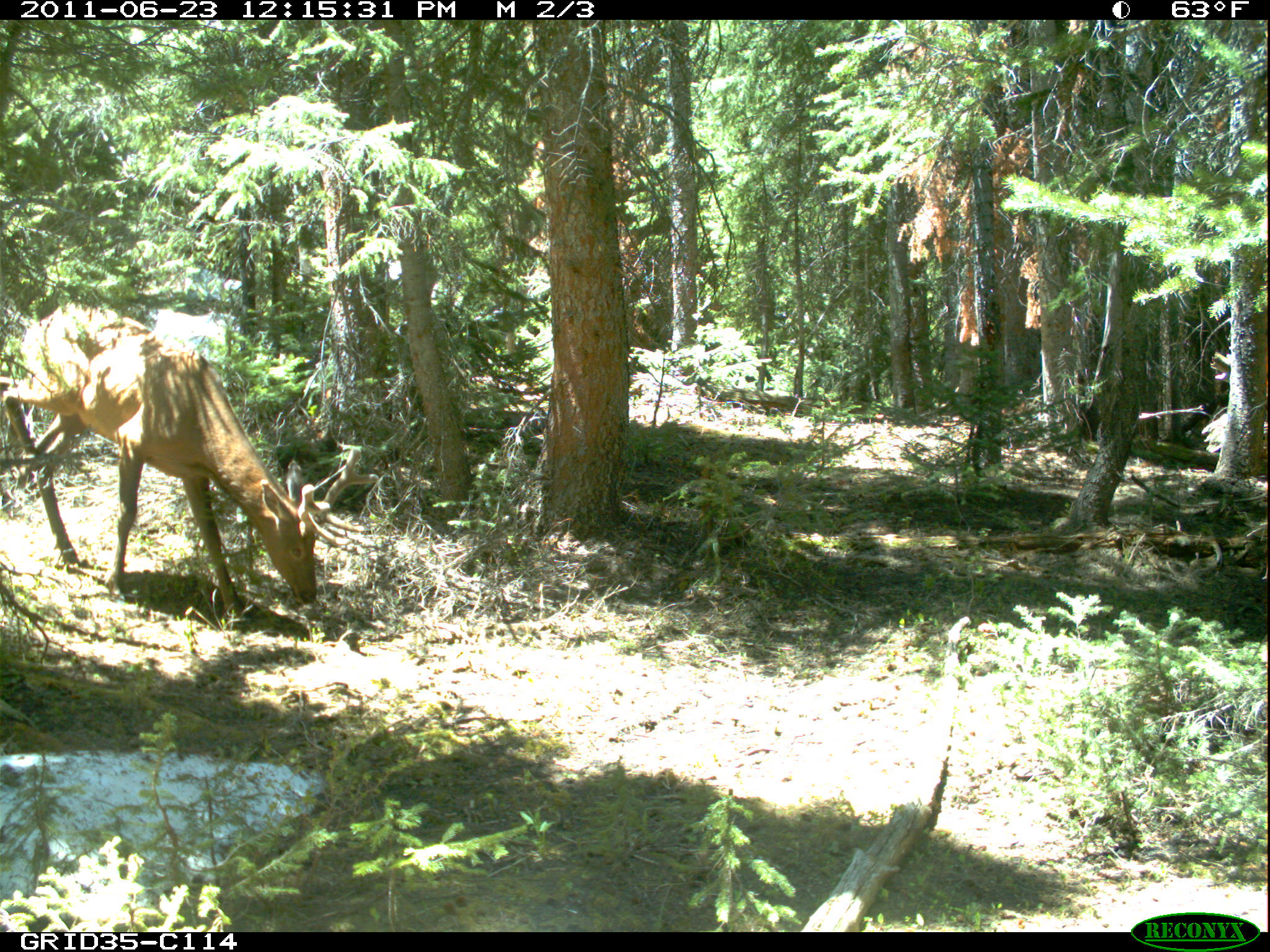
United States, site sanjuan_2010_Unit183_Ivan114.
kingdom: Animalia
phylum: Chordata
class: Mammalia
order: Artiodactyla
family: Cervidae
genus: Cervus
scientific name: Cervus elaphus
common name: red deer